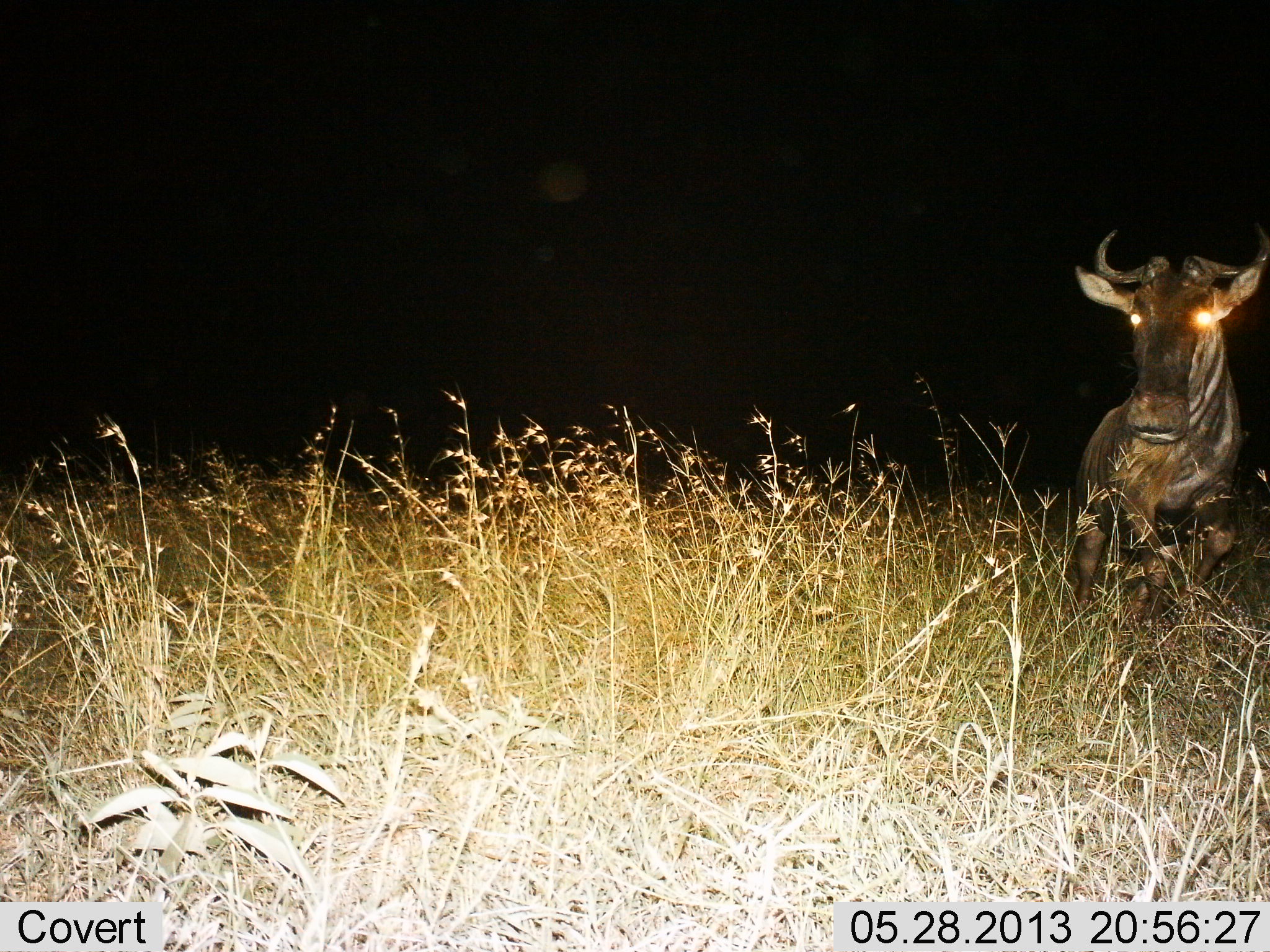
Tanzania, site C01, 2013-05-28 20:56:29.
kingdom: Animalia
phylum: Chordata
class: Mammalia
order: Artiodactyla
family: Bovidae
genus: Connochaetes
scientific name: Connochaetes taurinus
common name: blue wildebeest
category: wildebeest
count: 1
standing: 67%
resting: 10%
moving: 38%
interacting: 0%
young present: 0%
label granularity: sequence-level